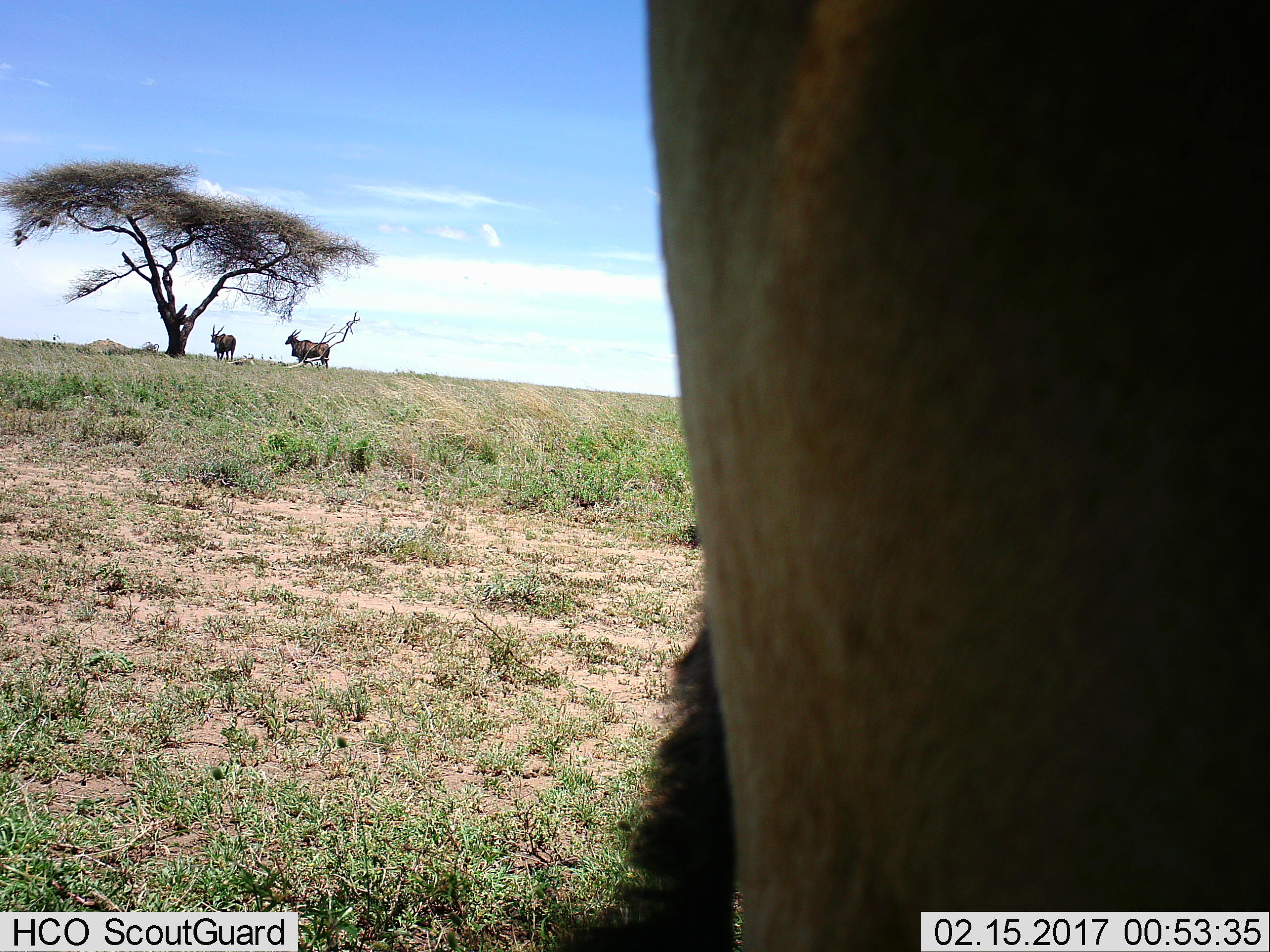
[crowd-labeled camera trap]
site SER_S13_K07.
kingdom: Animalia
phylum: Chordata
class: Mammalia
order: Artiodactyla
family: Bovidae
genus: Tragelaphus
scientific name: Tragelaphus oryx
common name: eland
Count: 3.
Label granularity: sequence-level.